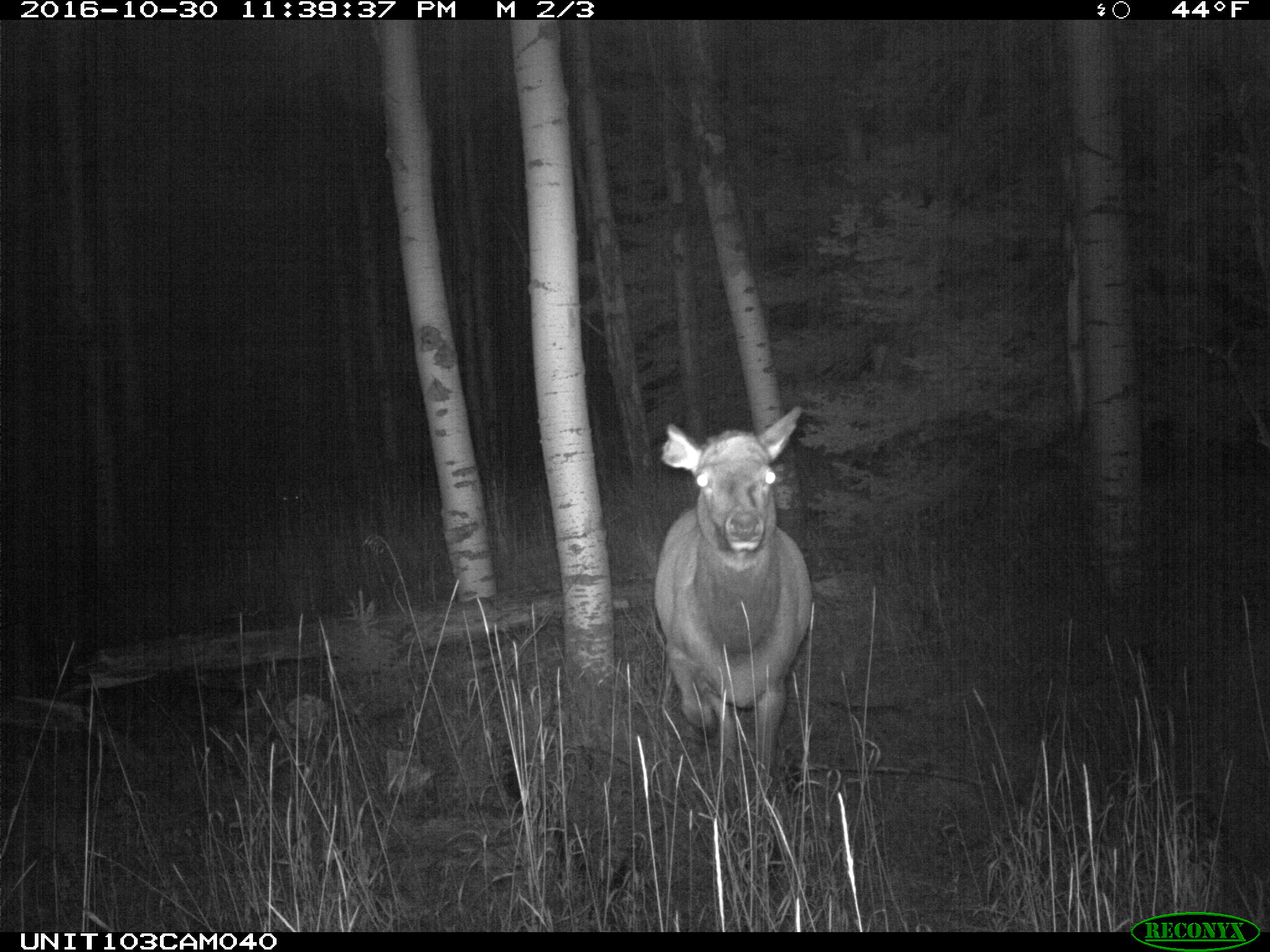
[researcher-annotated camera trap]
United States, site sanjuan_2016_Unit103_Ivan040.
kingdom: Animalia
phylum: Chordata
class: Mammalia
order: Artiodactyla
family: Cervidae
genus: Cervus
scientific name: Cervus elaphus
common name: red deer